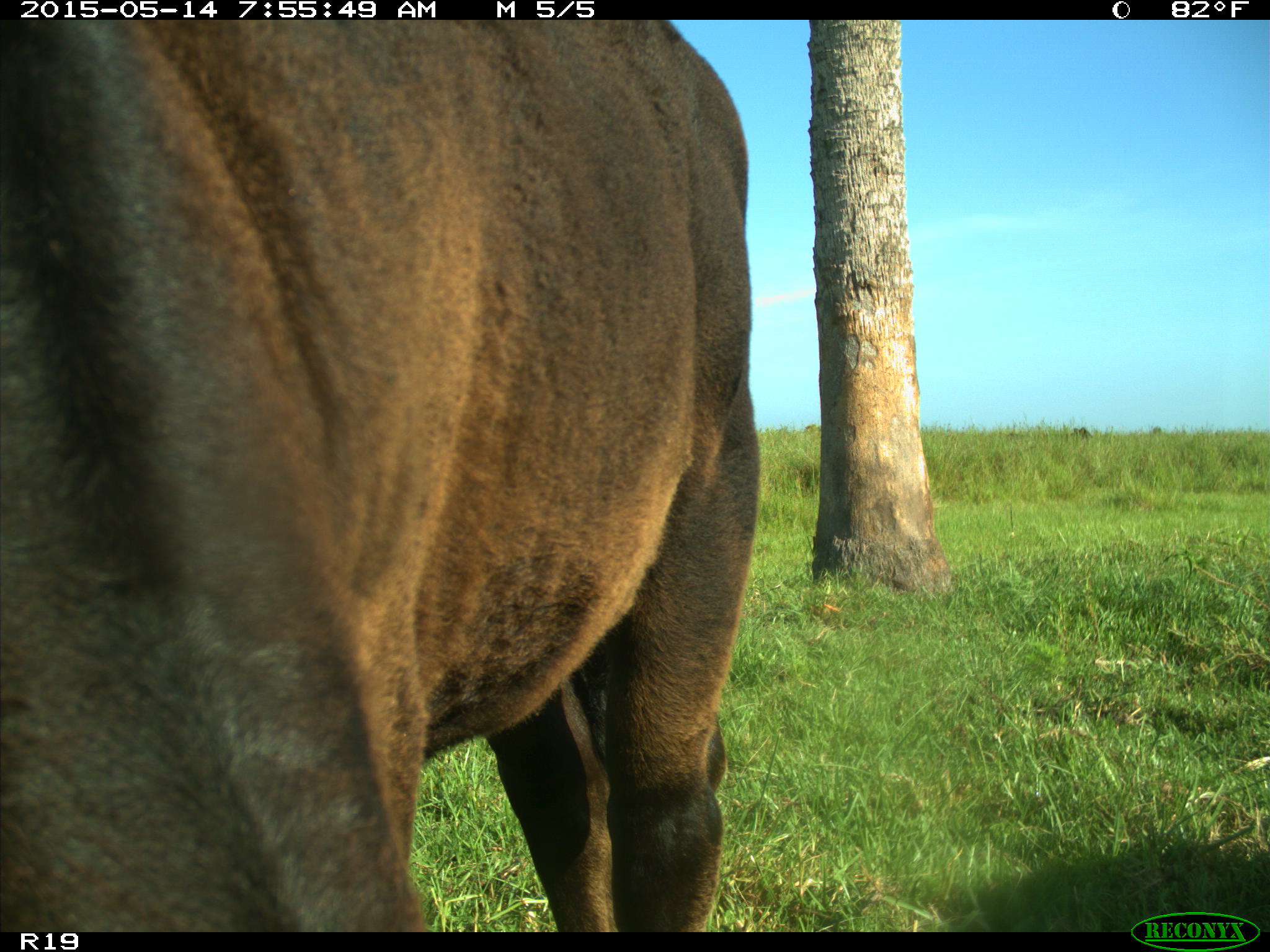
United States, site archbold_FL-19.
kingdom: Animalia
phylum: Chordata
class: Mammalia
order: Artiodactyla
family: Bovidae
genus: Bos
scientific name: Bos taurus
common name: domestic cow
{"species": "Bos taurus (domestic cow)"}